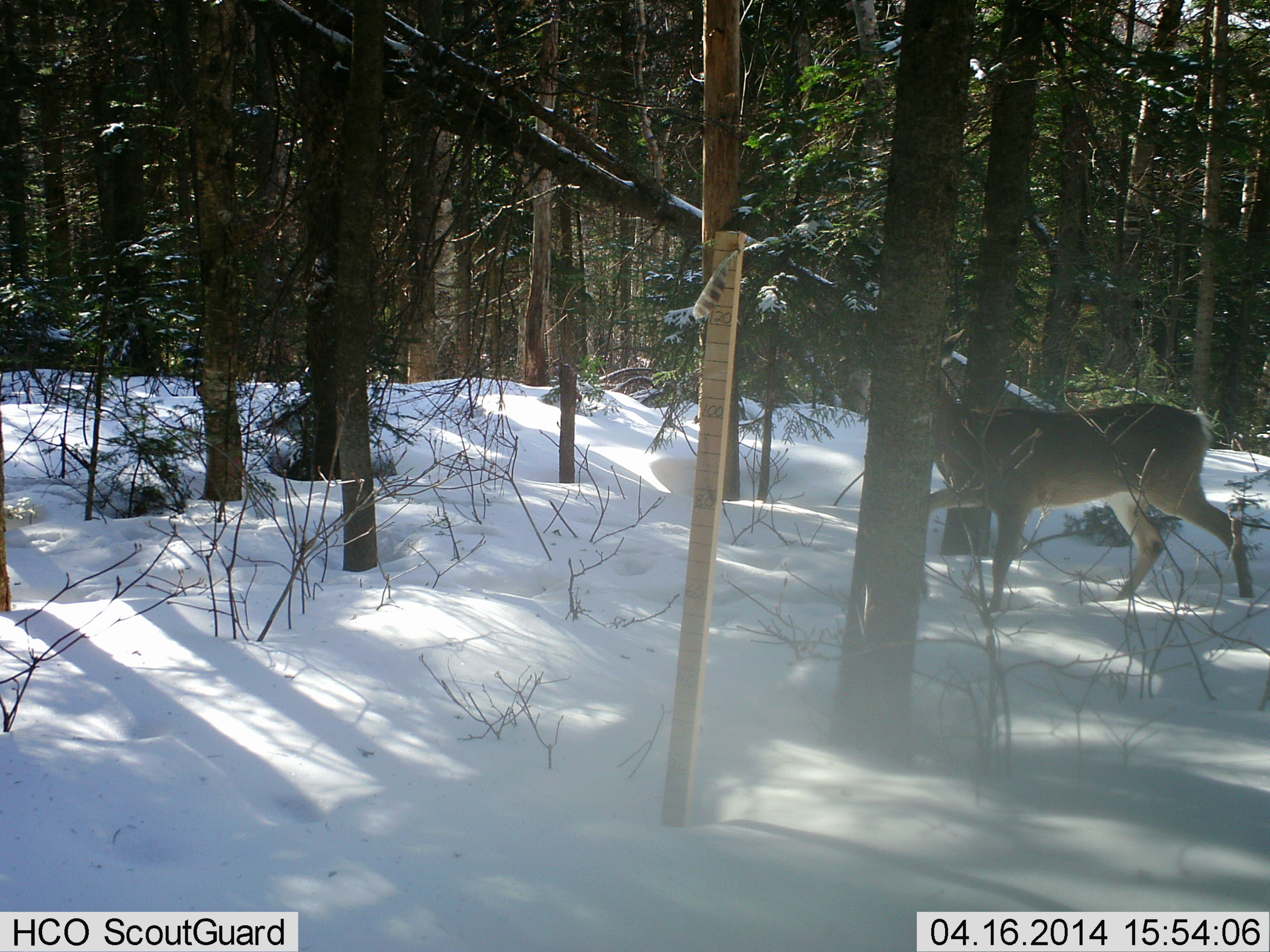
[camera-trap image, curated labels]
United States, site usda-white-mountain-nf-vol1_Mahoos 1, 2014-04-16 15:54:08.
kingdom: Animalia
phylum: Chordata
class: Mammalia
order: Artiodactyla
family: Cervidae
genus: Odocoileus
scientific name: Odocoileus virginianus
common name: white-tailed deer